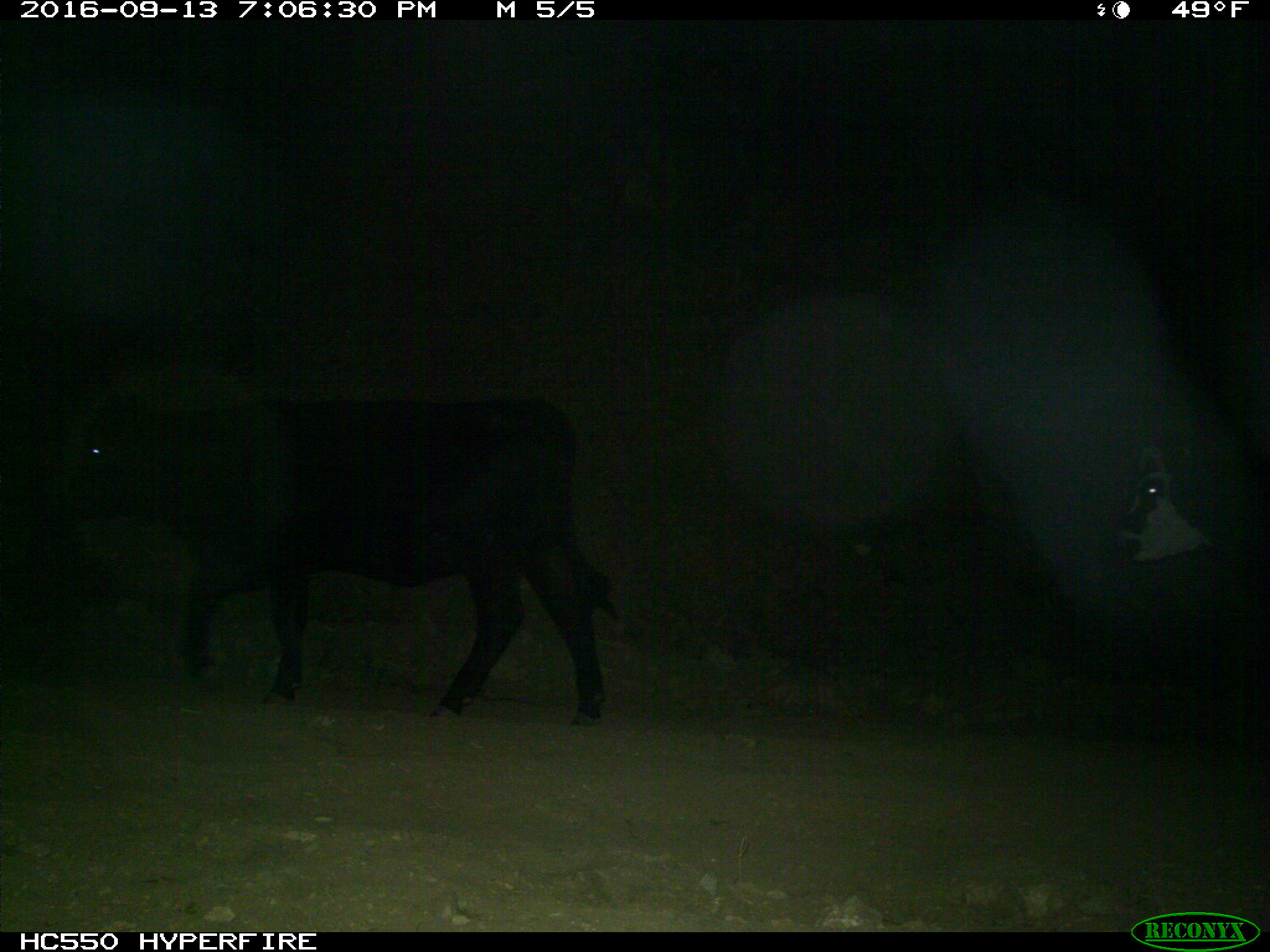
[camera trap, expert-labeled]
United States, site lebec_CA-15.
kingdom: Animalia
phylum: Chordata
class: Mammalia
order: Artiodactyla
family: Bovidae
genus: Bos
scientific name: Bos taurus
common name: domestic cow